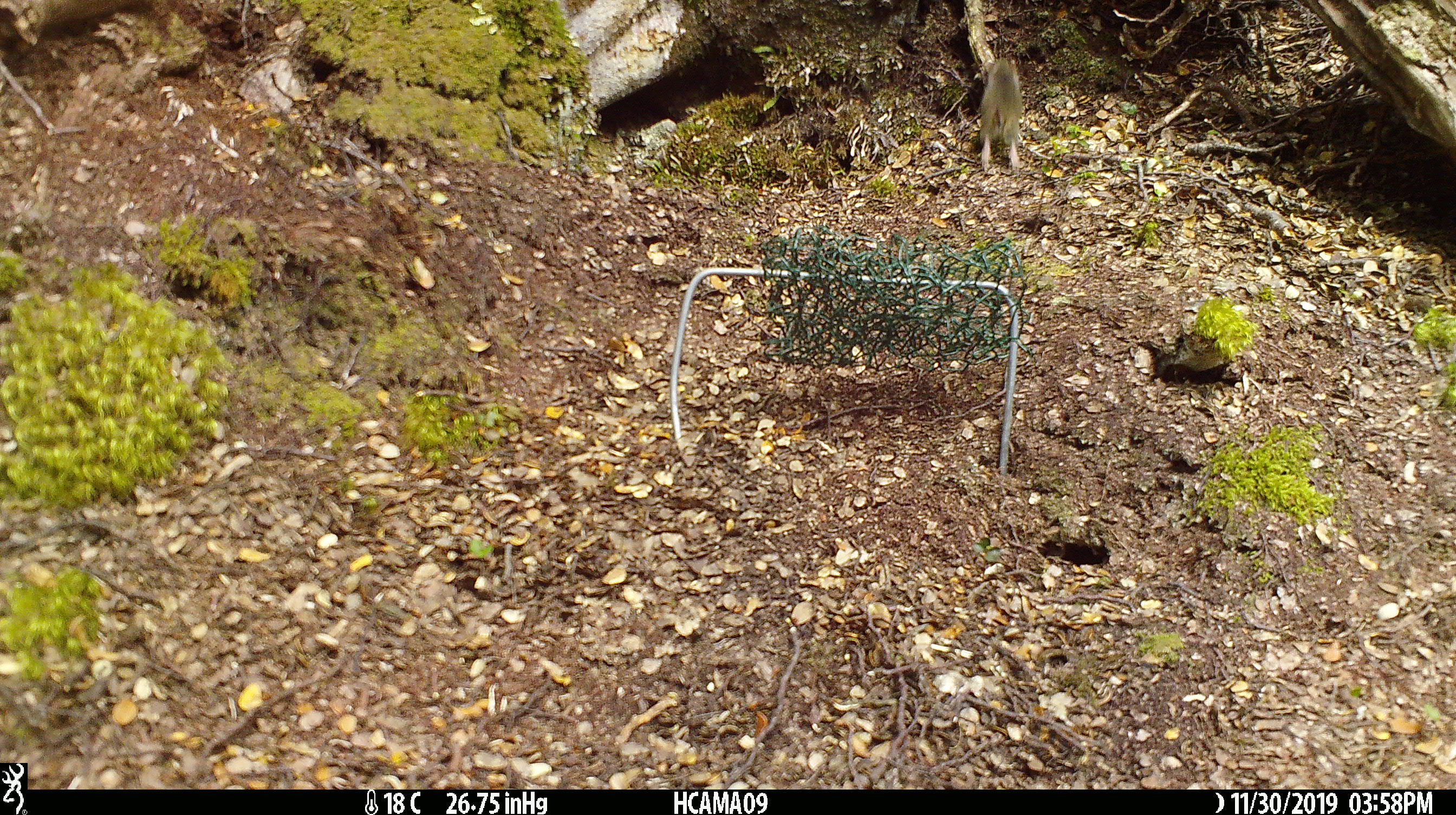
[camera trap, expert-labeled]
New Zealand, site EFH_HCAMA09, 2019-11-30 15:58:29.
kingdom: Animalia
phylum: Chordata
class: Mammalia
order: Rodentia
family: Muridae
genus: Mus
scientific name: Mus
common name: mouse